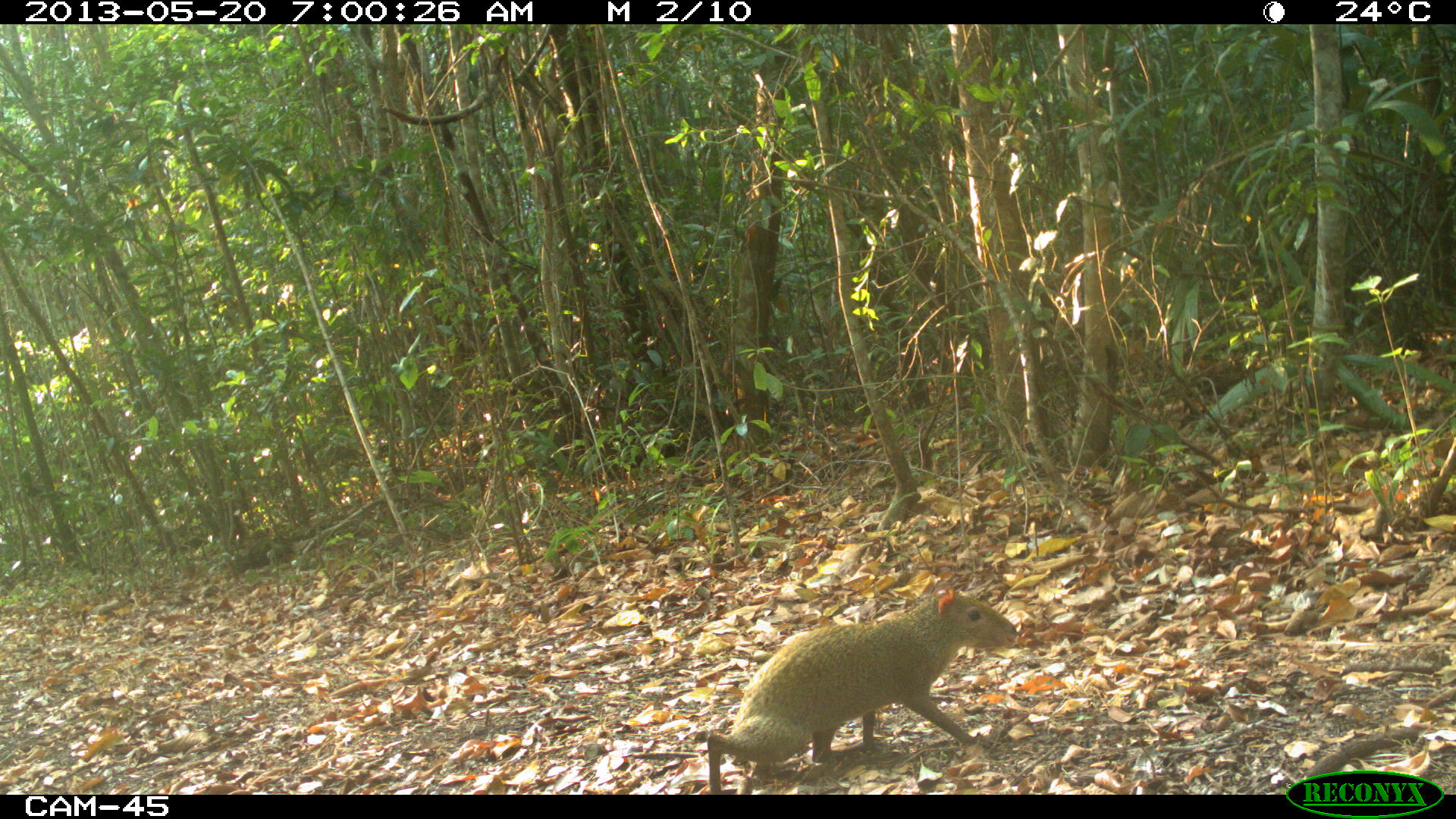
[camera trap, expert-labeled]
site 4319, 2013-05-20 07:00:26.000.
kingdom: Animalia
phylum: Chordata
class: Mammalia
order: Rodentia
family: Dasyproctidae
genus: Dasyprocta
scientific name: Dasyprocta punctata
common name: central american agouti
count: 1